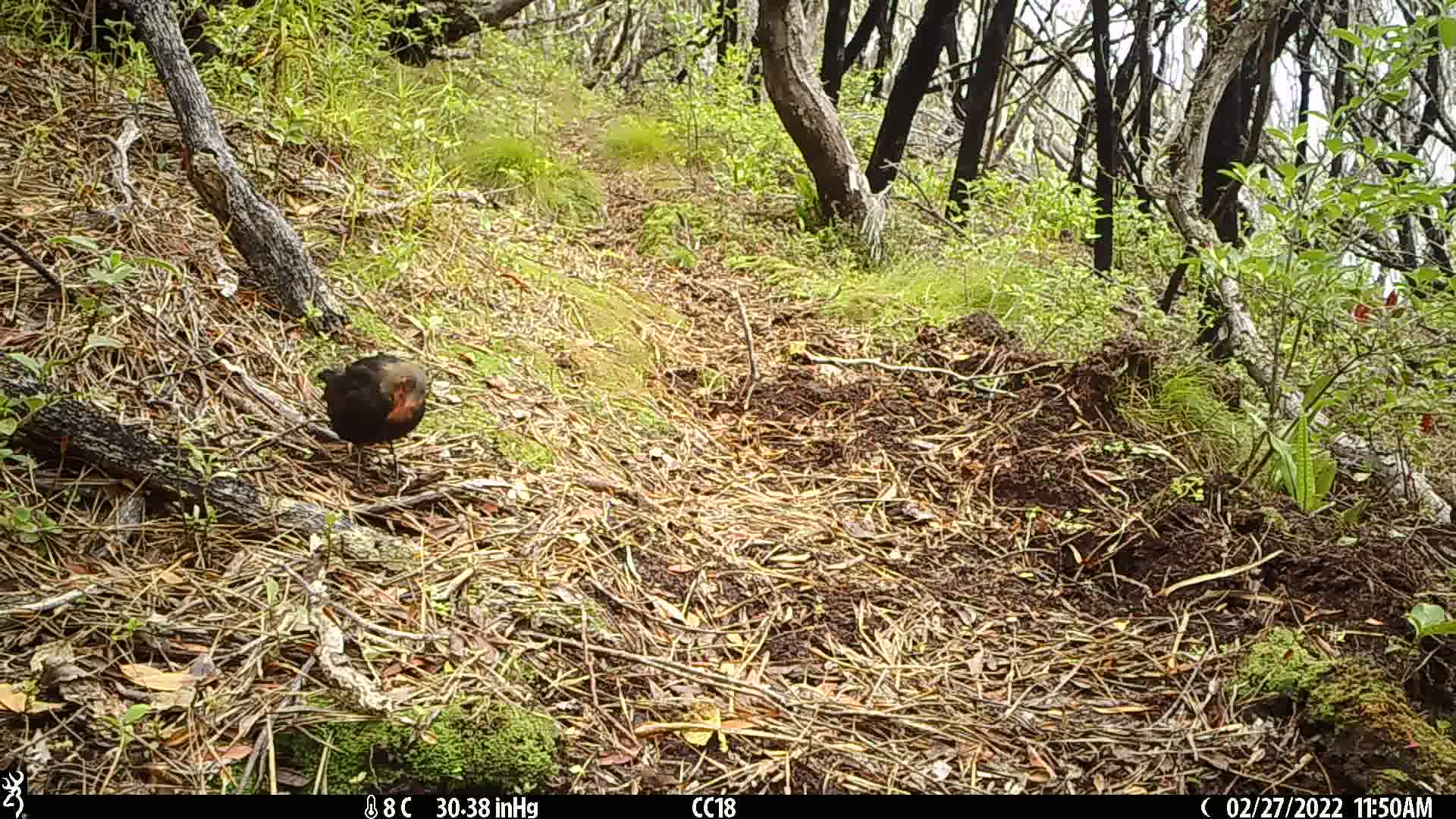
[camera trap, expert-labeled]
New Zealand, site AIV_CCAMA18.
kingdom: Animalia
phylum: Chordata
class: Aves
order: Passeriformes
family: Turdidae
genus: Turdus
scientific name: Turdus merula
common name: eurasian blackbird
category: blackbird